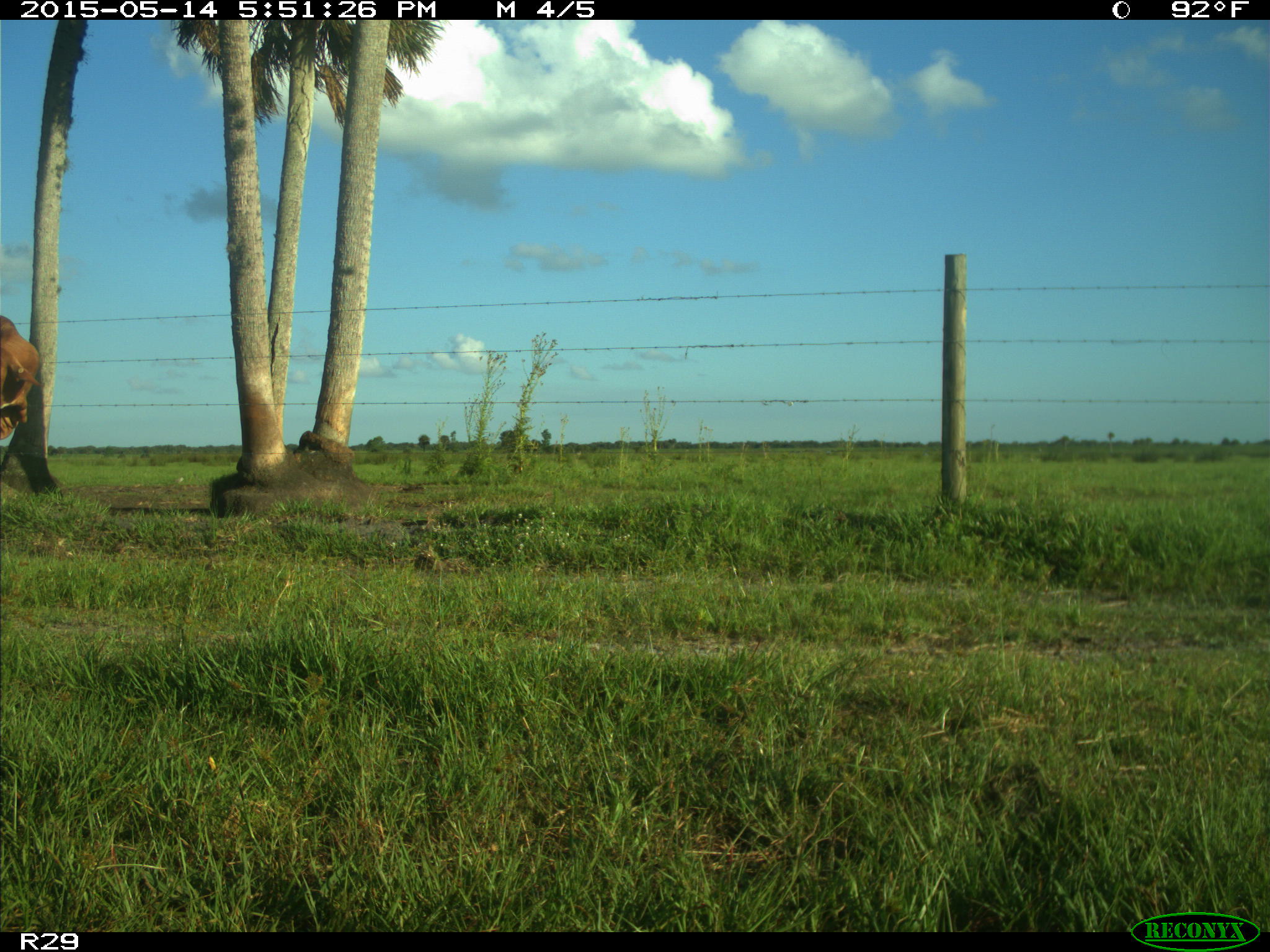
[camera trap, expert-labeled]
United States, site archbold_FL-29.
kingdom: Animalia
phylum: Chordata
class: Mammalia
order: Artiodactyla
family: Bovidae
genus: Bos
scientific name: Bos taurus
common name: domestic cow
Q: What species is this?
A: Bos taurus (domestic cow).